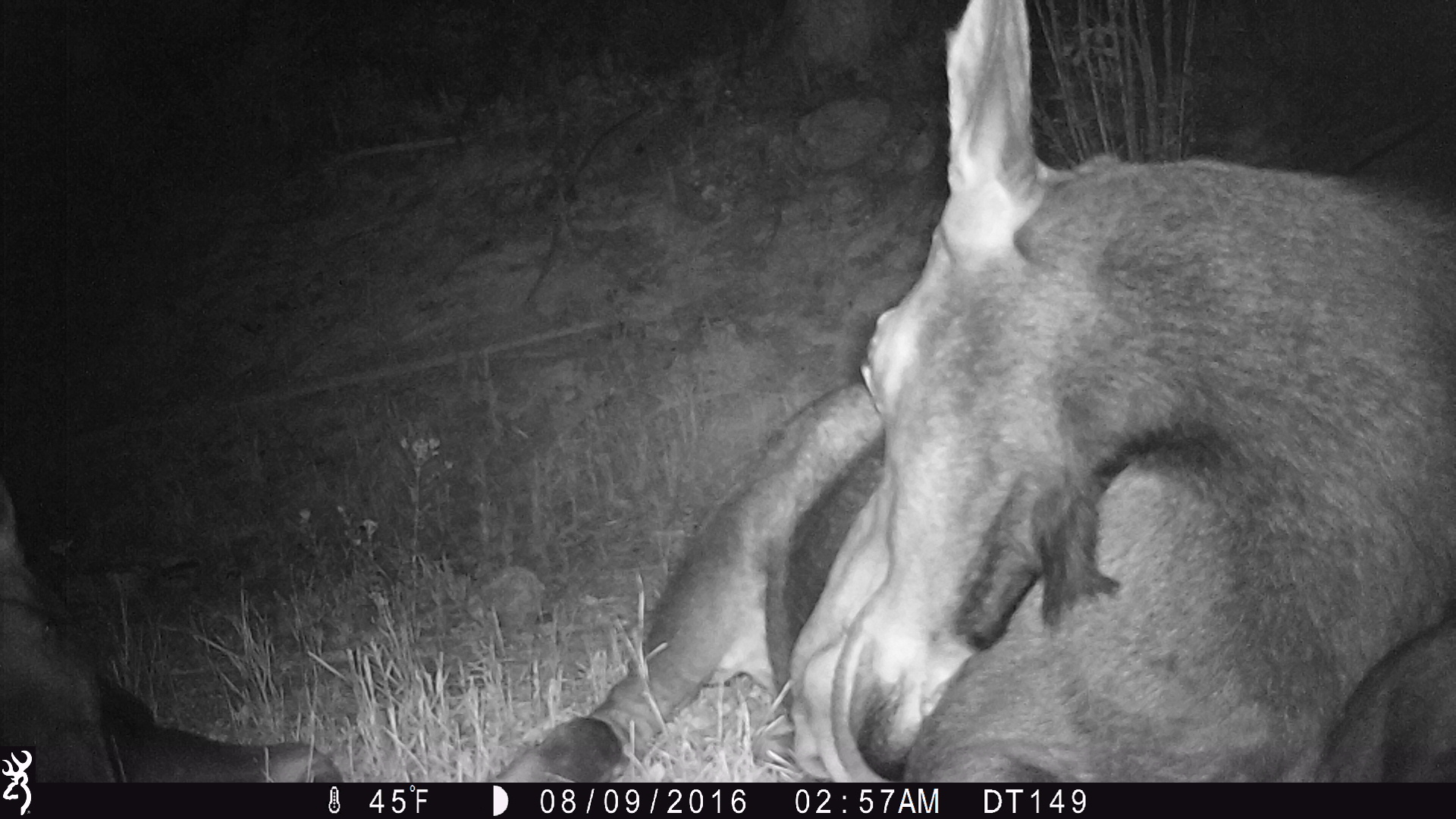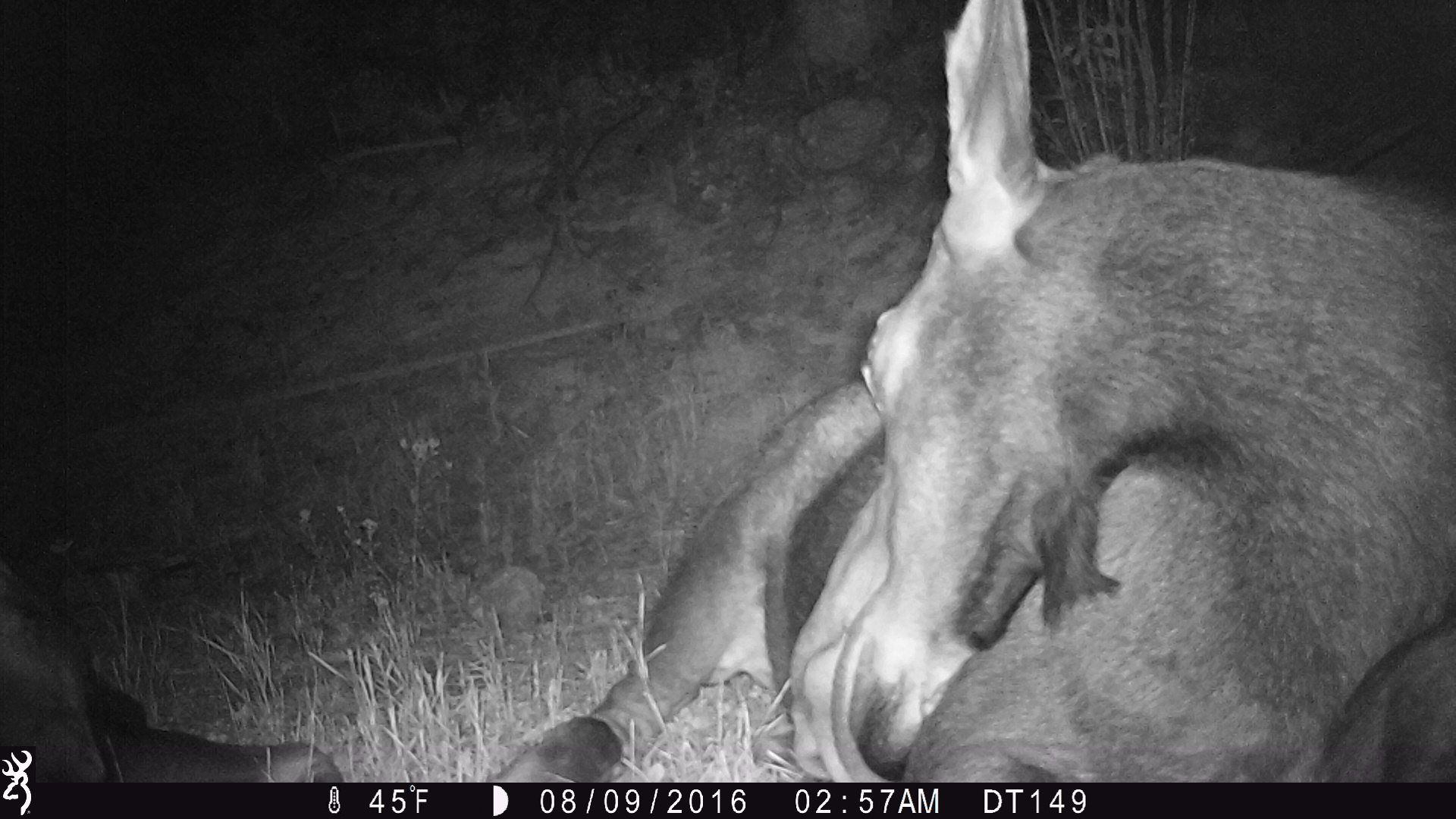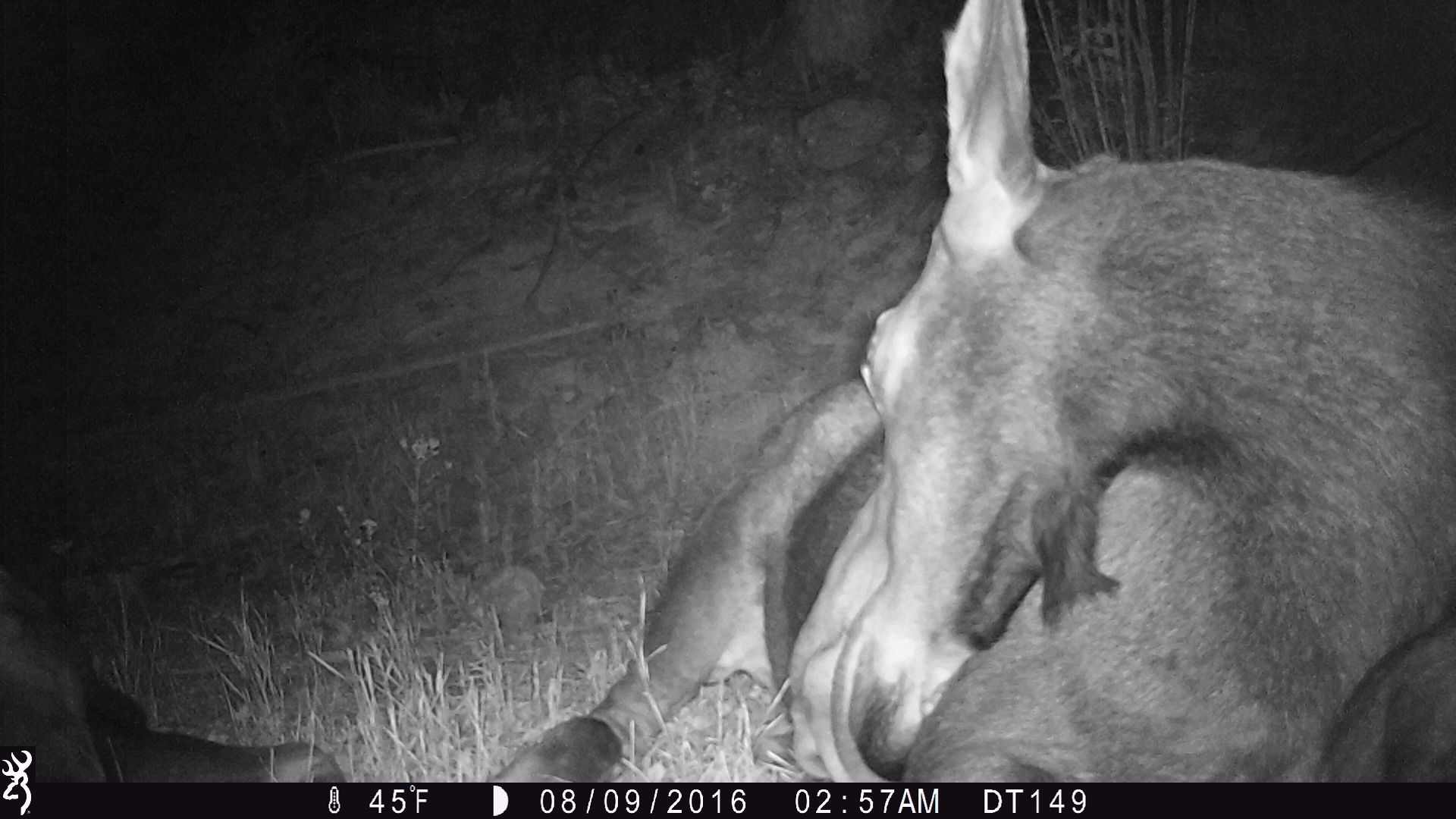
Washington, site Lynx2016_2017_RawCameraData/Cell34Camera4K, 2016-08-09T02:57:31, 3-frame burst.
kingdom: Animalia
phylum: Chordata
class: Mammalia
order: Artiodactyla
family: Cervidae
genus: Alces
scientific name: Alces alces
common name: moose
Alces alces (moose). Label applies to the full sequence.